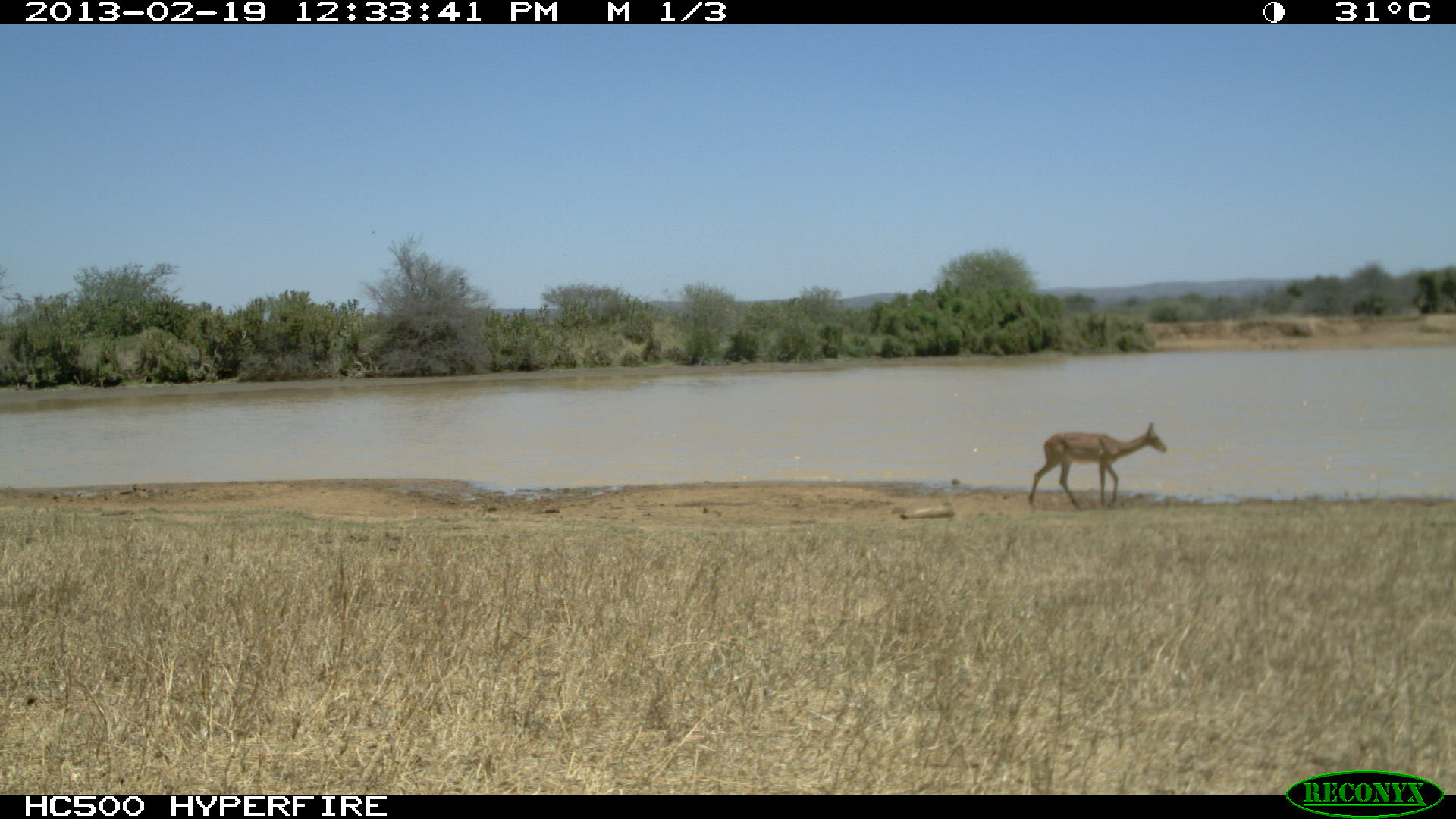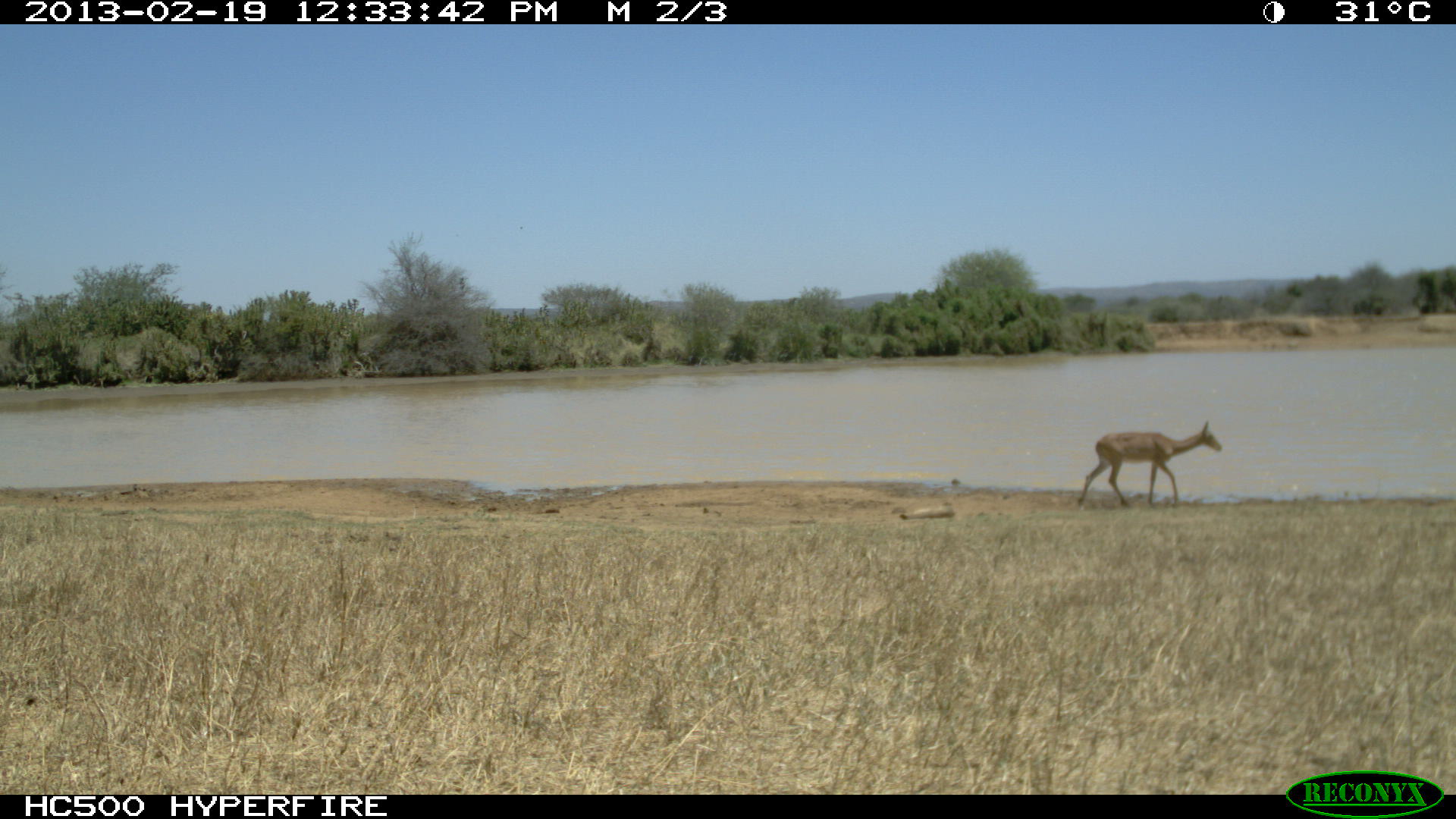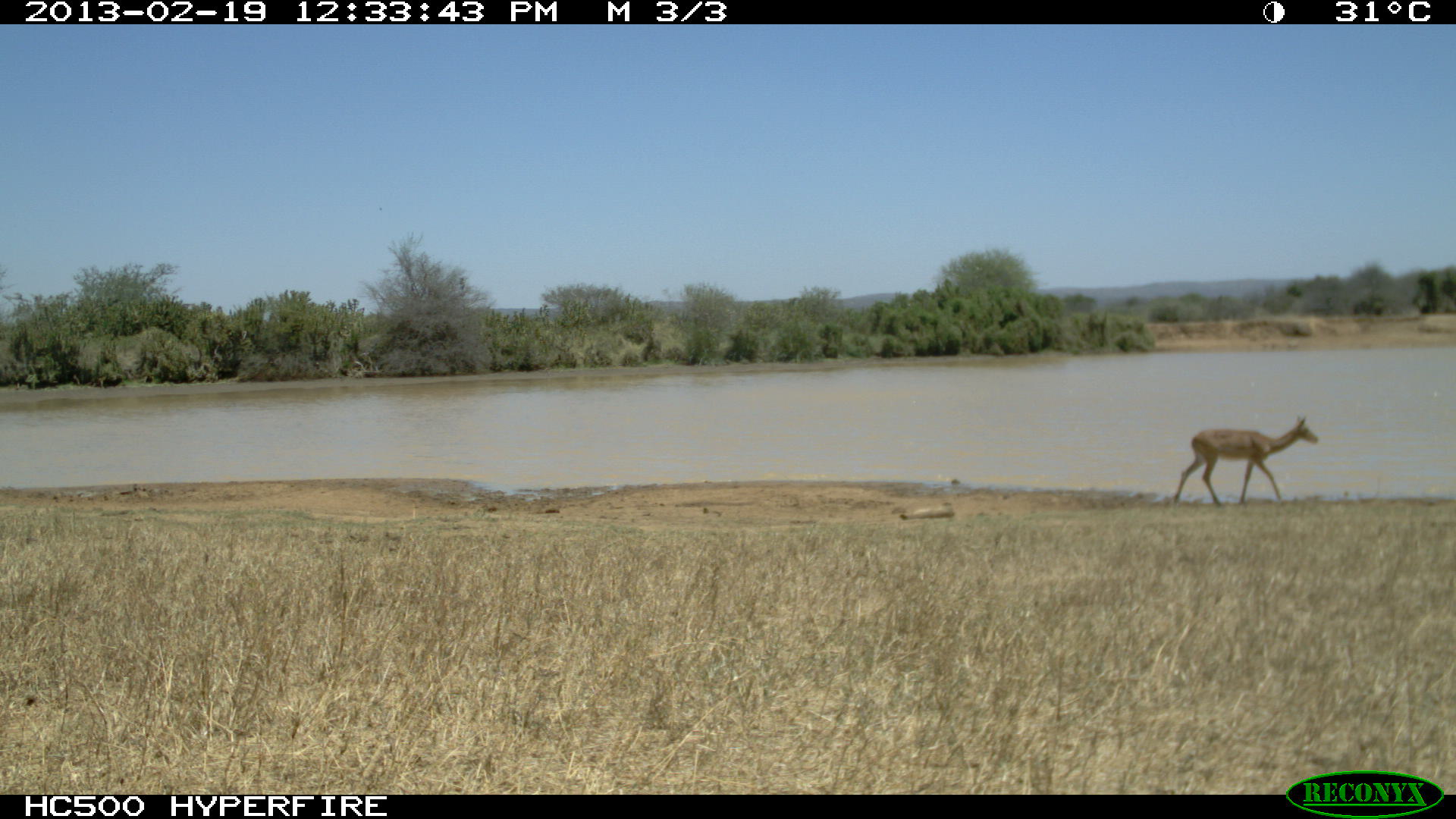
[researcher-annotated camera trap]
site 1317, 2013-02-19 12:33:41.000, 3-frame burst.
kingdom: Animalia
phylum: Chordata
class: Mammalia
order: Artiodactyla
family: Bovidae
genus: Aepyceros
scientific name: Aepyceros melampus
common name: impala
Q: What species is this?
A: Aepyceros melampus (impala).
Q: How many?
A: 1.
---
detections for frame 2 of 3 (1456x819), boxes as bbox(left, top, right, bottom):
aepyceros melampus: bbox(1077, 420, 1222, 509)